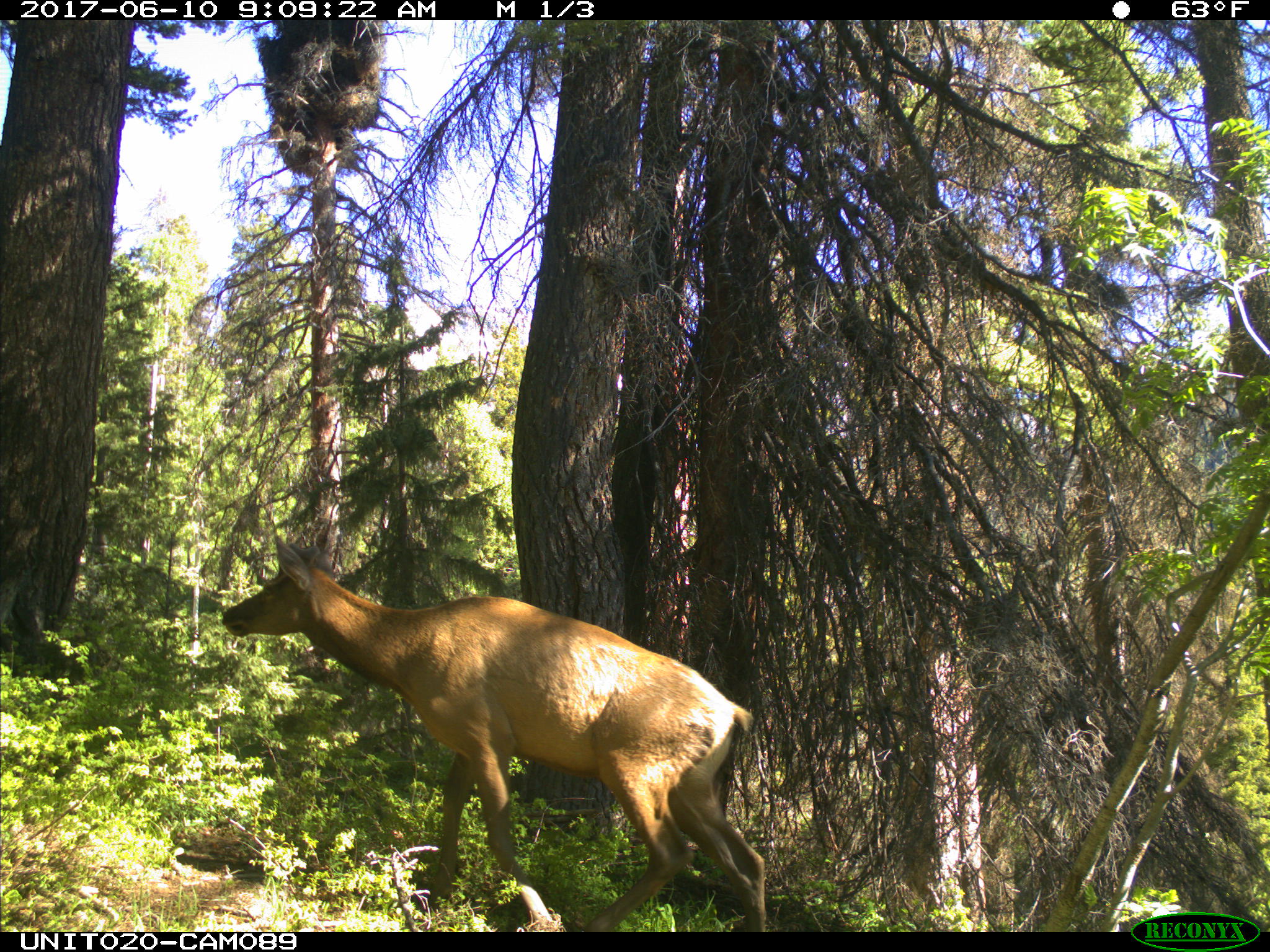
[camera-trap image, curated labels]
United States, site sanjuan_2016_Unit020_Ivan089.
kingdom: Animalia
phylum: Chordata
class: Mammalia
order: Artiodactyla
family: Cervidae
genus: Cervus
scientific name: Cervus elaphus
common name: red deer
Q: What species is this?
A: Cervus elaphus (red deer).